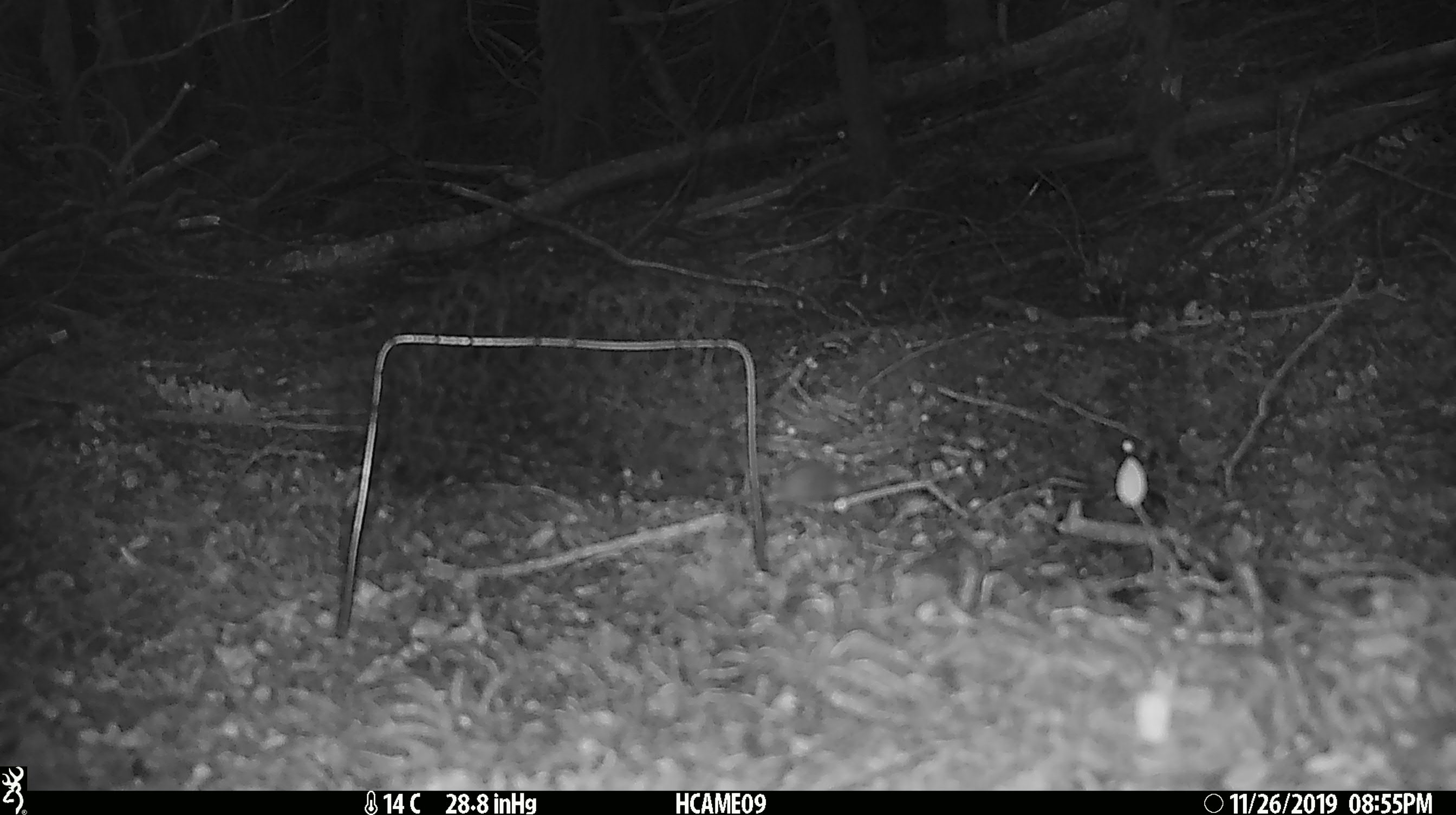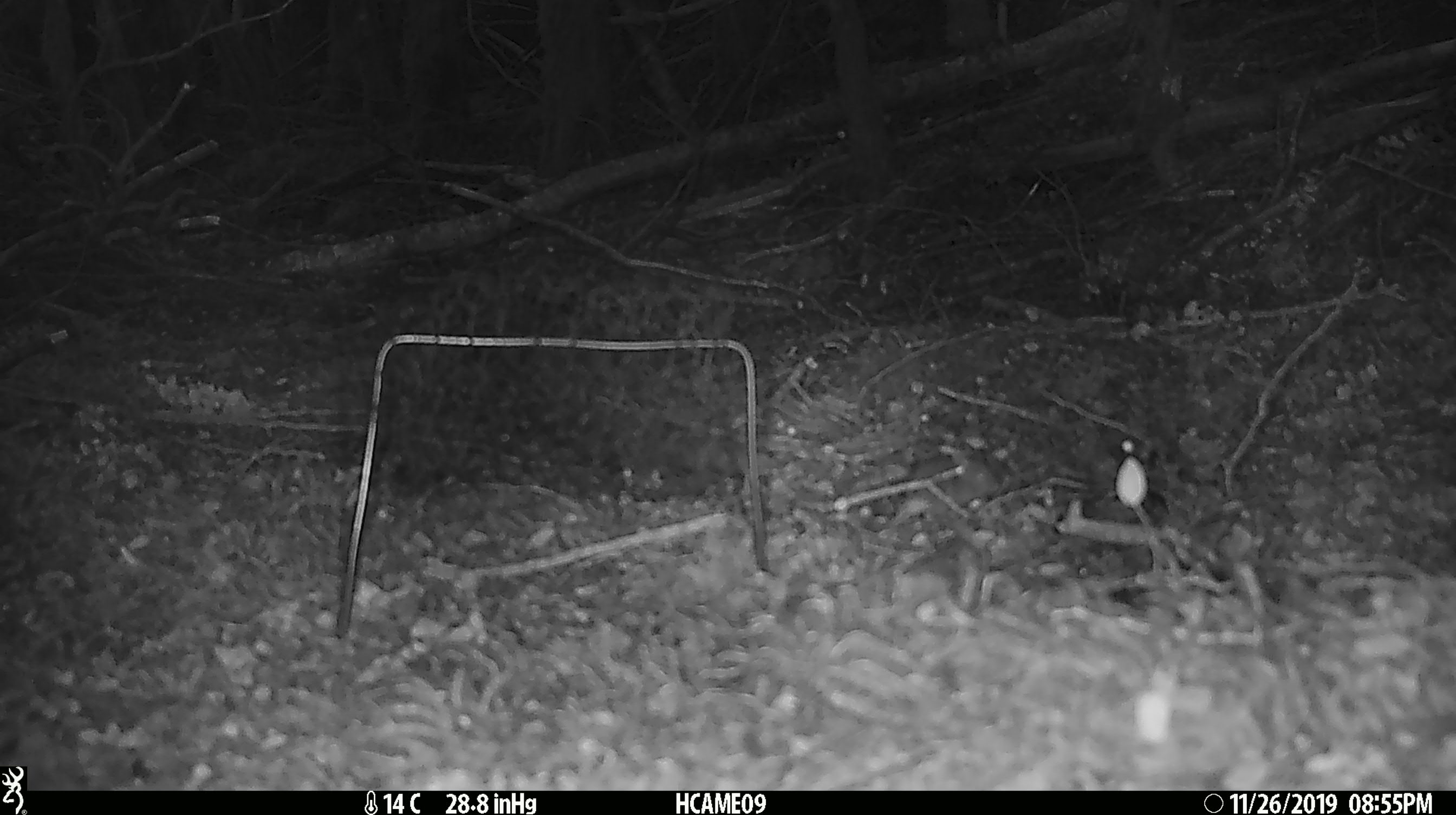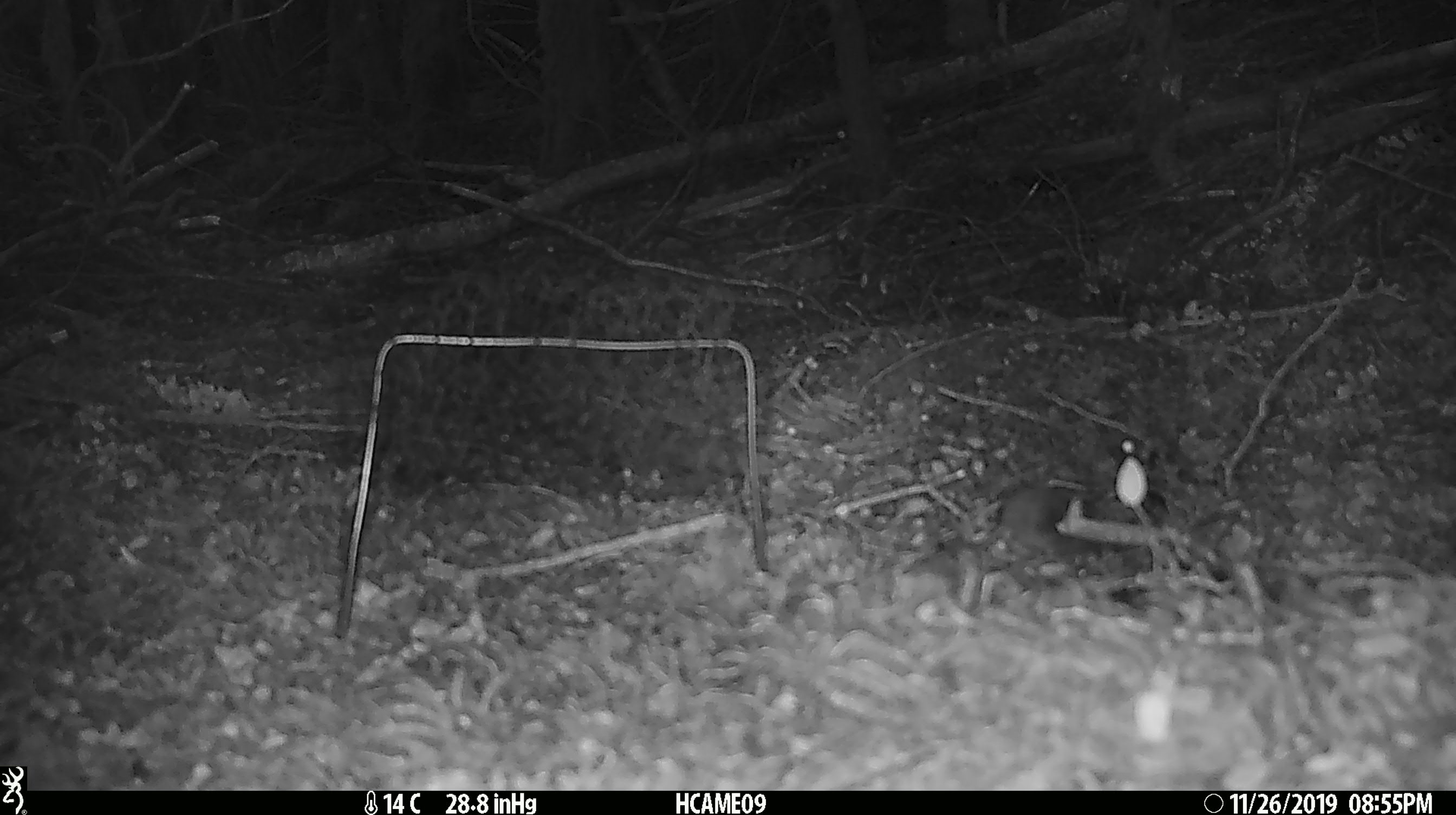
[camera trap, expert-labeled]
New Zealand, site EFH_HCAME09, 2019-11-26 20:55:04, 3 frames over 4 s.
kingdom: Animalia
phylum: Chordata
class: Mammalia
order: Rodentia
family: Muridae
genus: Mus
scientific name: Mus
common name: mouse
Mouse (Mus).